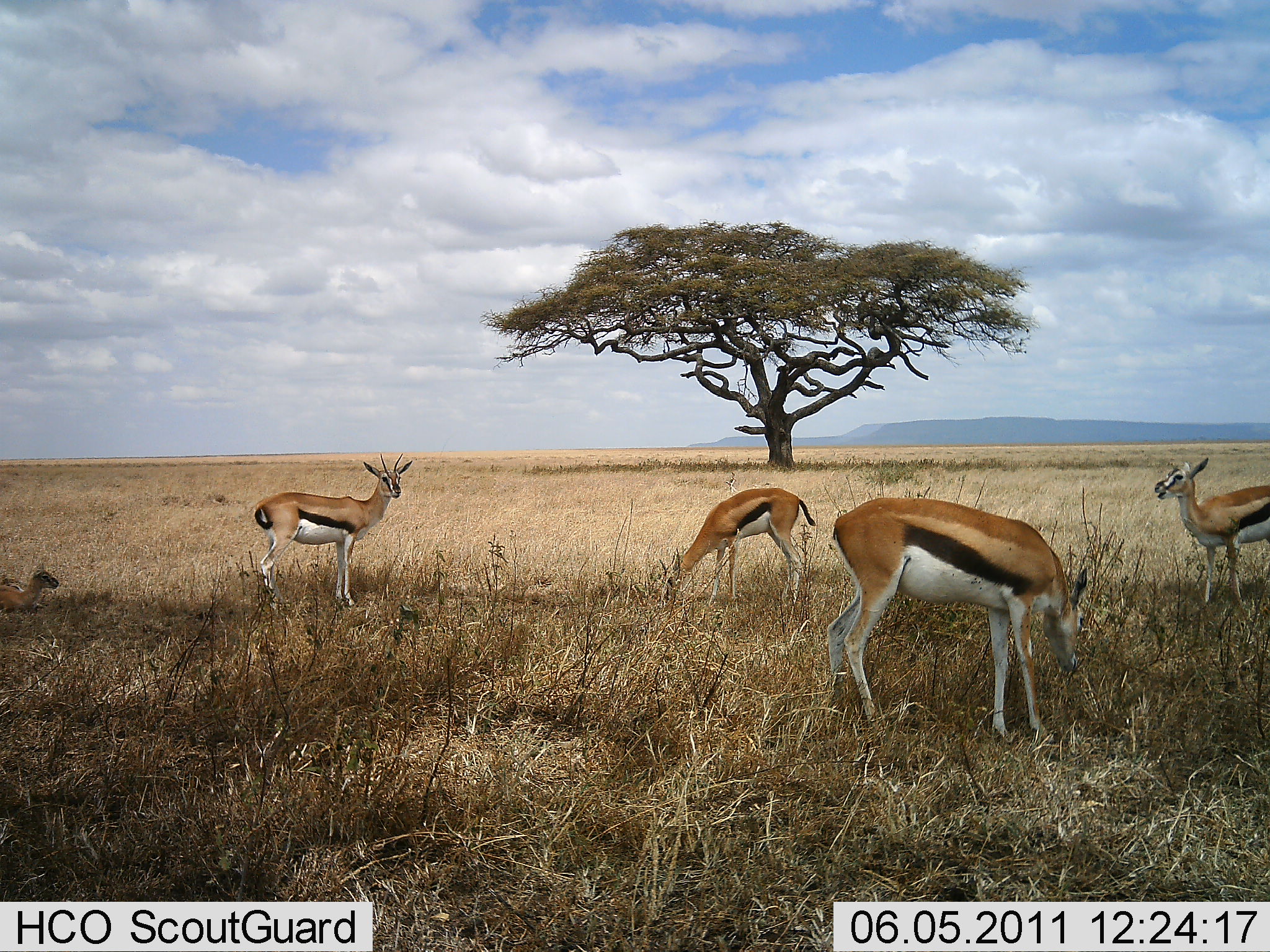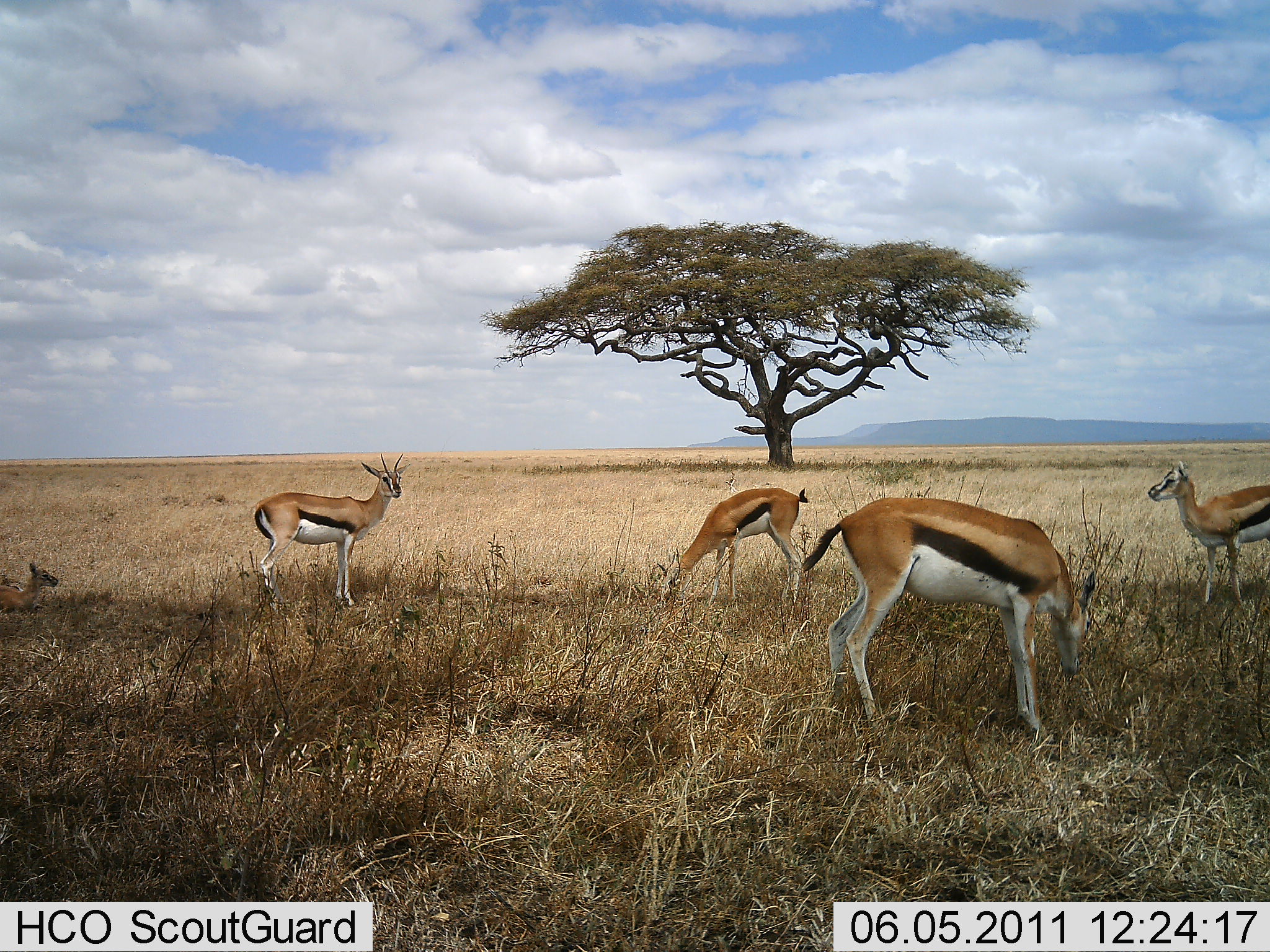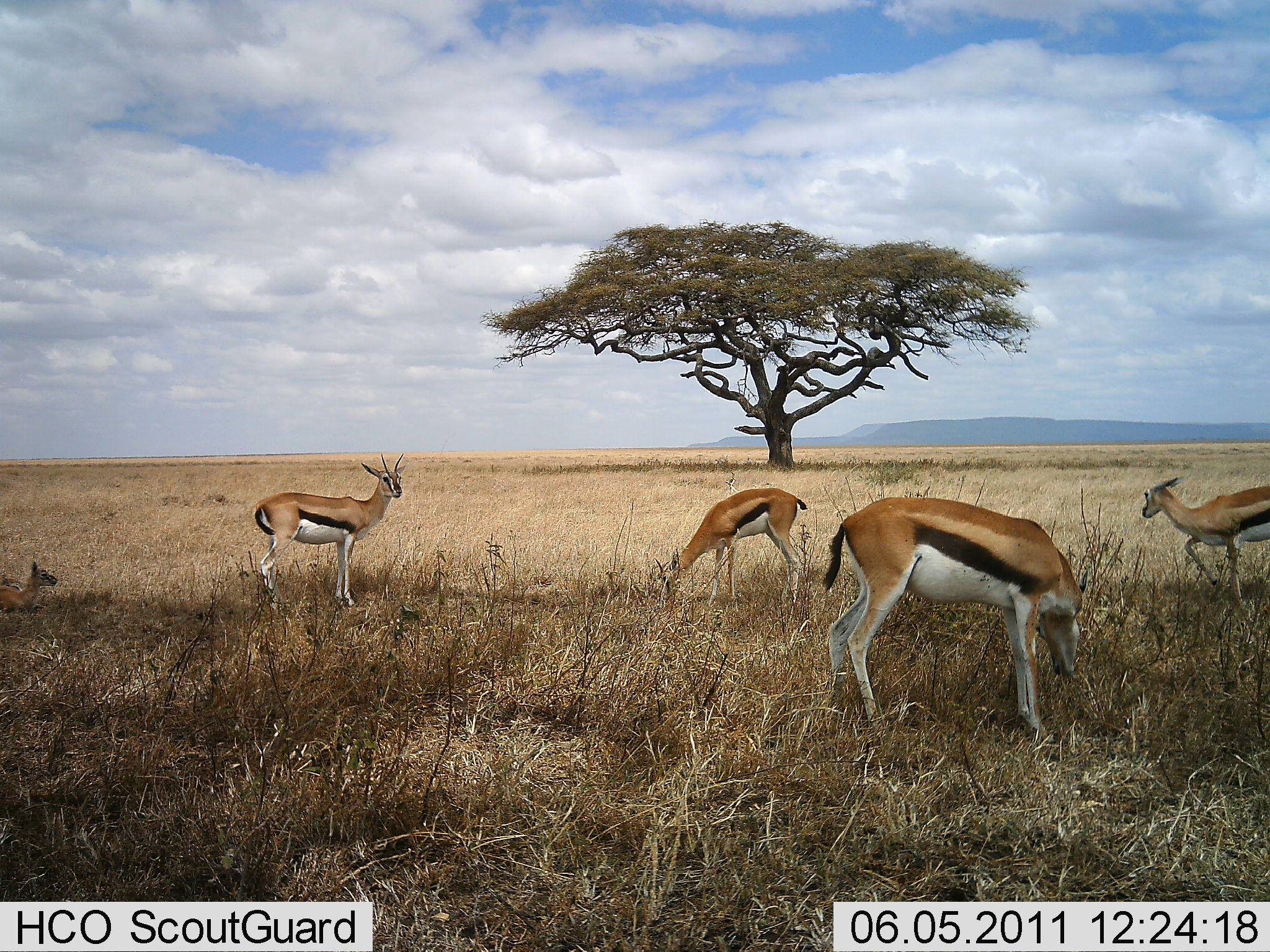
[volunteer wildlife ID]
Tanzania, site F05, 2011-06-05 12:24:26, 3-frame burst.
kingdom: Animalia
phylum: Chordata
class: Mammalia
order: Artiodactyla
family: Bovidae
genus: Eudorcas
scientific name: Eudorcas thomsonii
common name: thomson's gazelle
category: gazellethomsons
Gazellethomsons (thomson's gazelle) (Eudorcas thomsonii), count 5. Behavior (volunteer vote fractions): standing 81%, resting 69%, moving 6%, interacting 0%. Young present (vote fraction): 56%. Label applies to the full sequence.